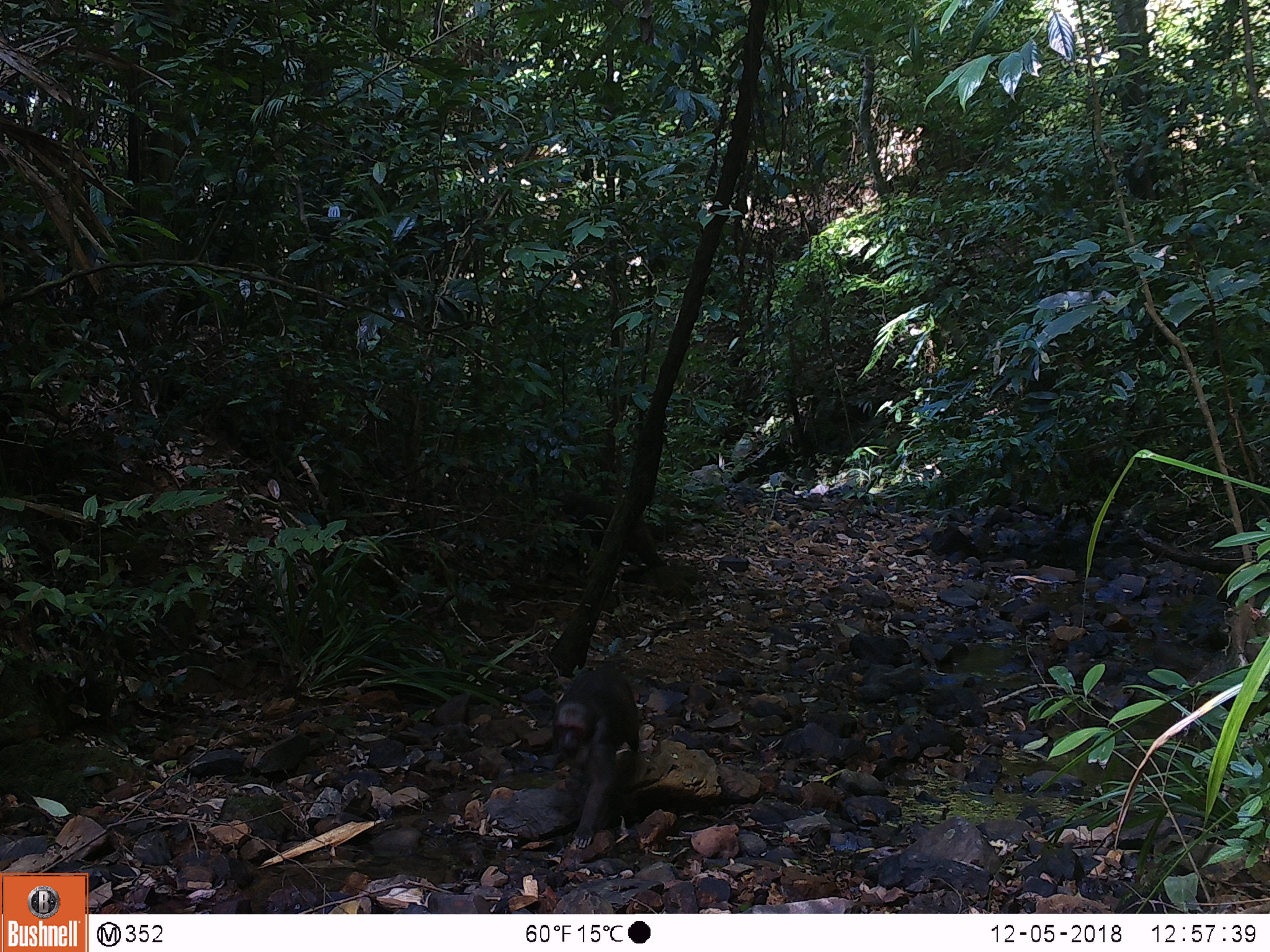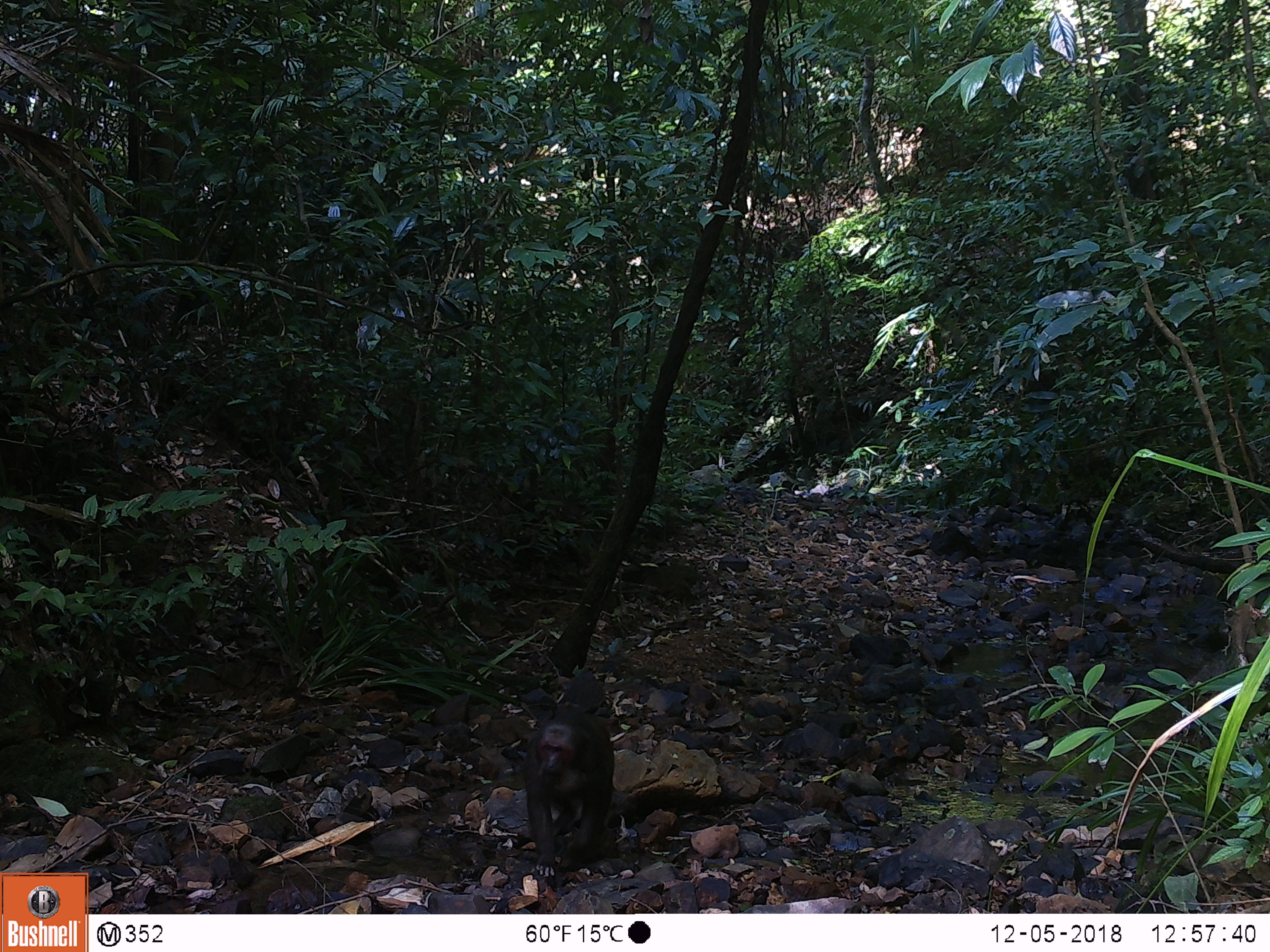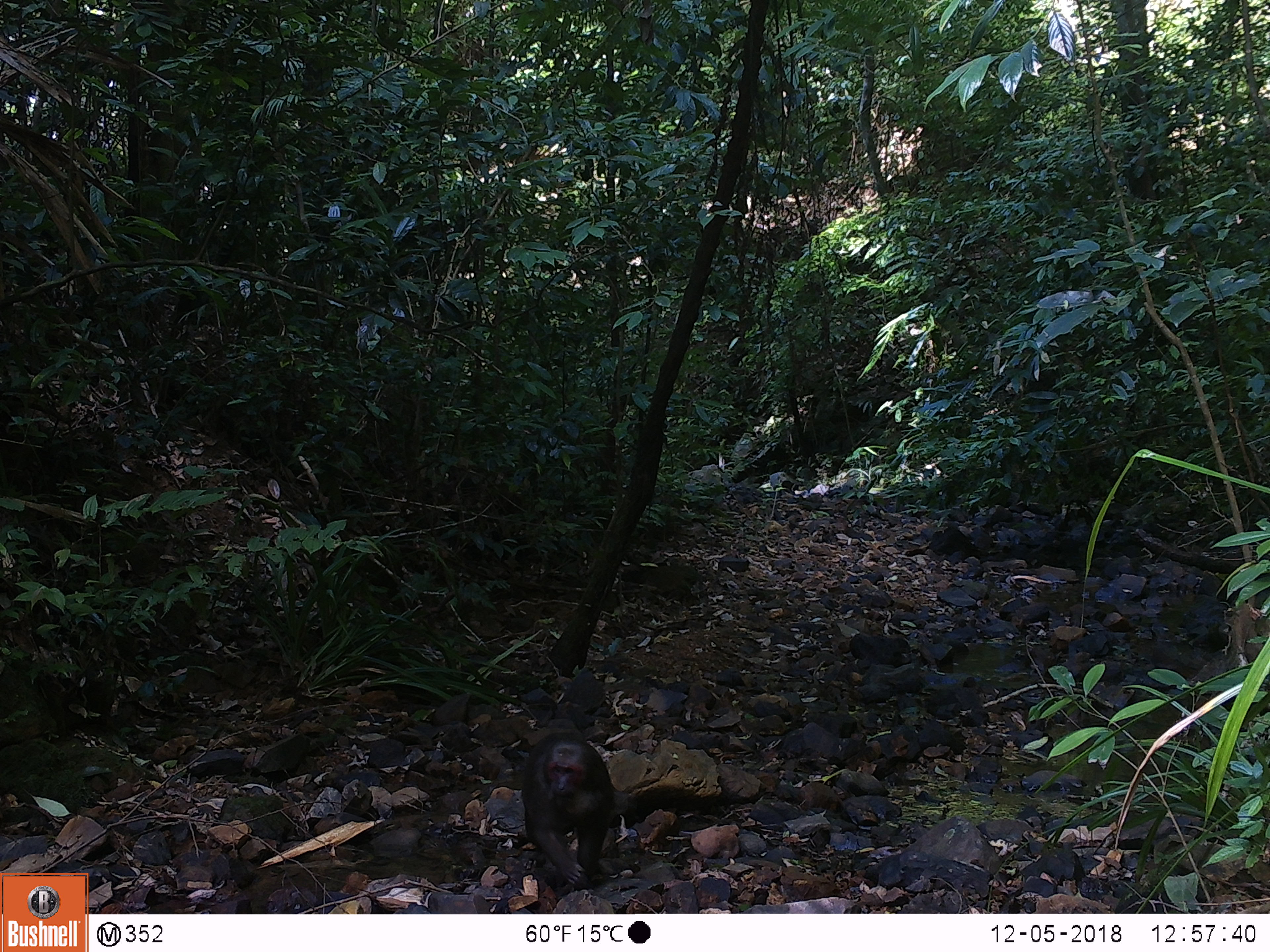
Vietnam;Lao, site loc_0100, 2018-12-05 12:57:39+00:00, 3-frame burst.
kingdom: Animalia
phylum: Chordata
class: Mammalia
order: Primates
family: Cercopithecidae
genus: Macaca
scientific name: Macaca arctoides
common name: stump-tailed macaque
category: stump tailed macaque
Stump tailed macaque (stump-tailed macaque) (Macaca arctoides). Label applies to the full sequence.